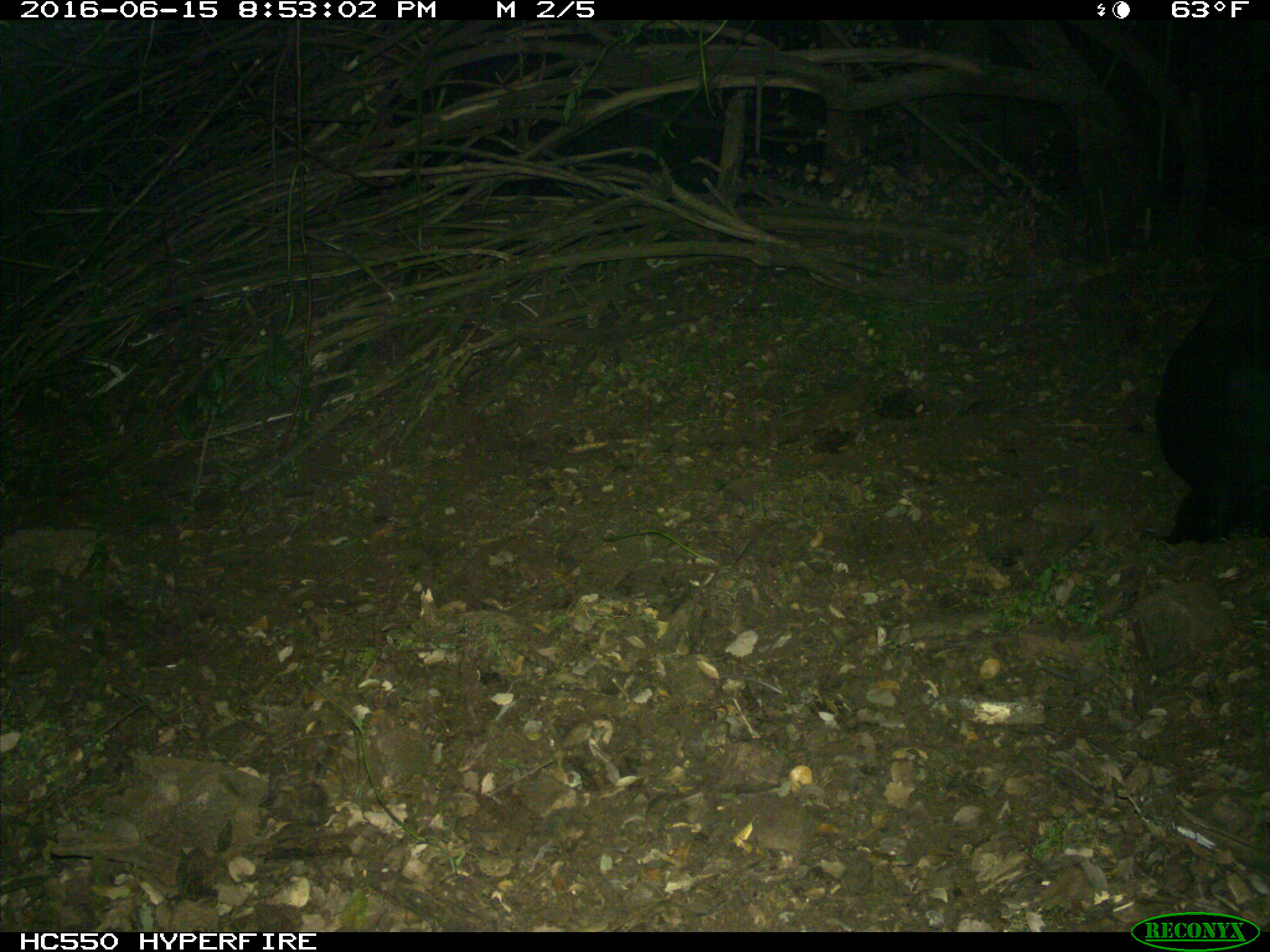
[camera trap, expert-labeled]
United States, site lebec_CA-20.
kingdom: Animalia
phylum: Chordata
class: Mammalia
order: Artiodactyla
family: Bovidae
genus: Bos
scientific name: Bos taurus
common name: domestic cow